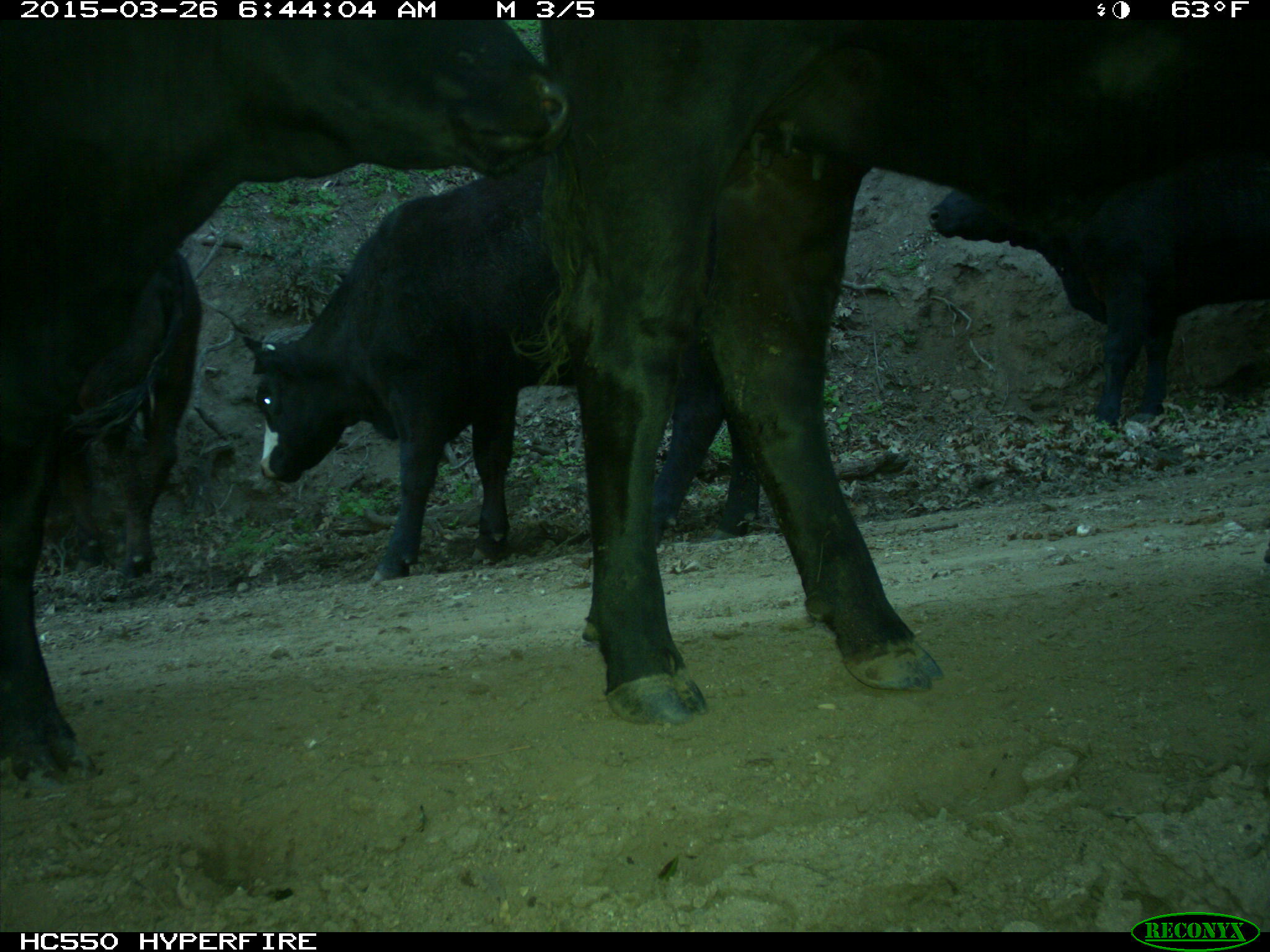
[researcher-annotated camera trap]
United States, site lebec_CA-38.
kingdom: Animalia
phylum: Chordata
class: Mammalia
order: Artiodactyla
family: Bovidae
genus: Bos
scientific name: Bos taurus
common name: domestic cow